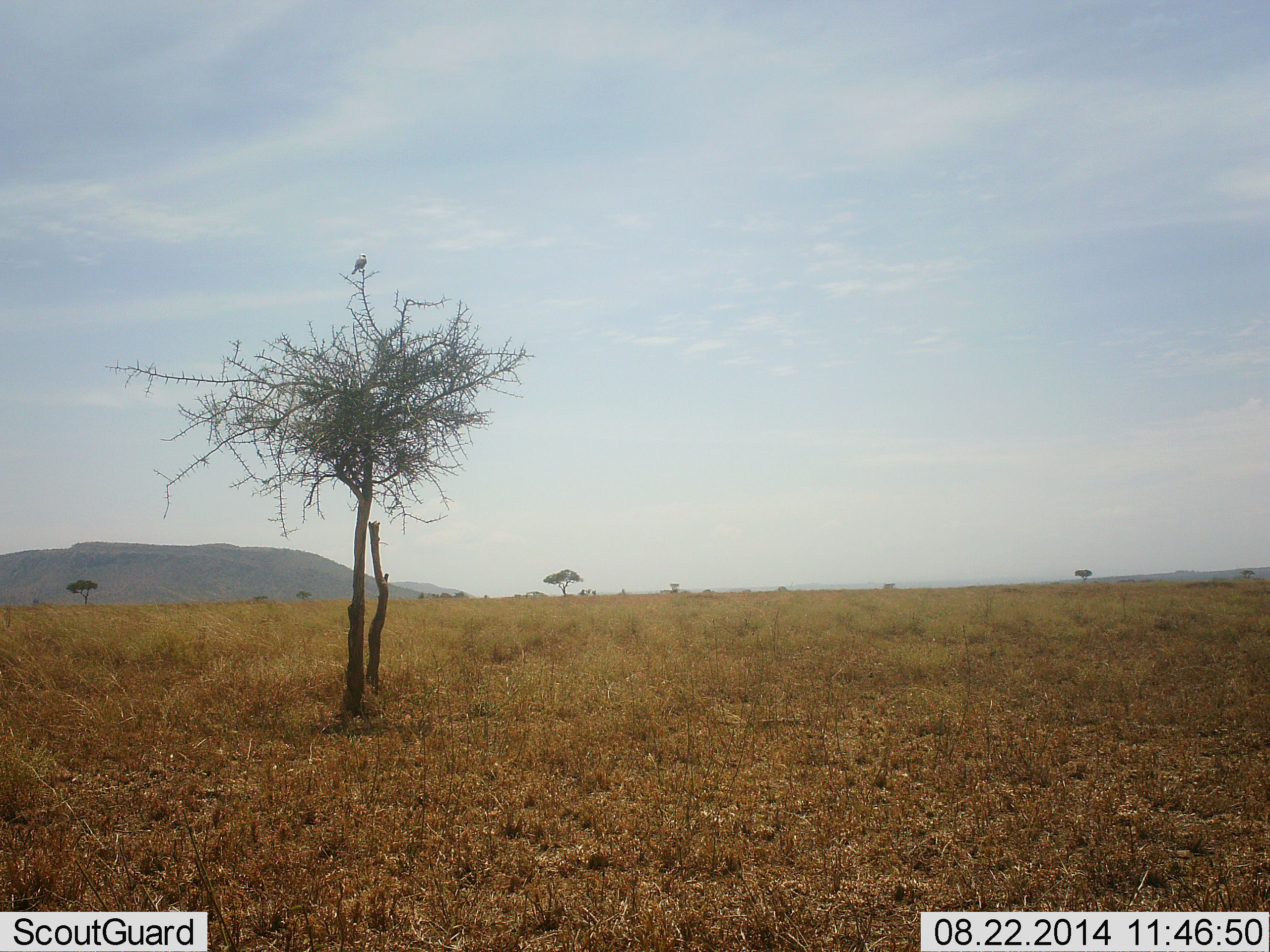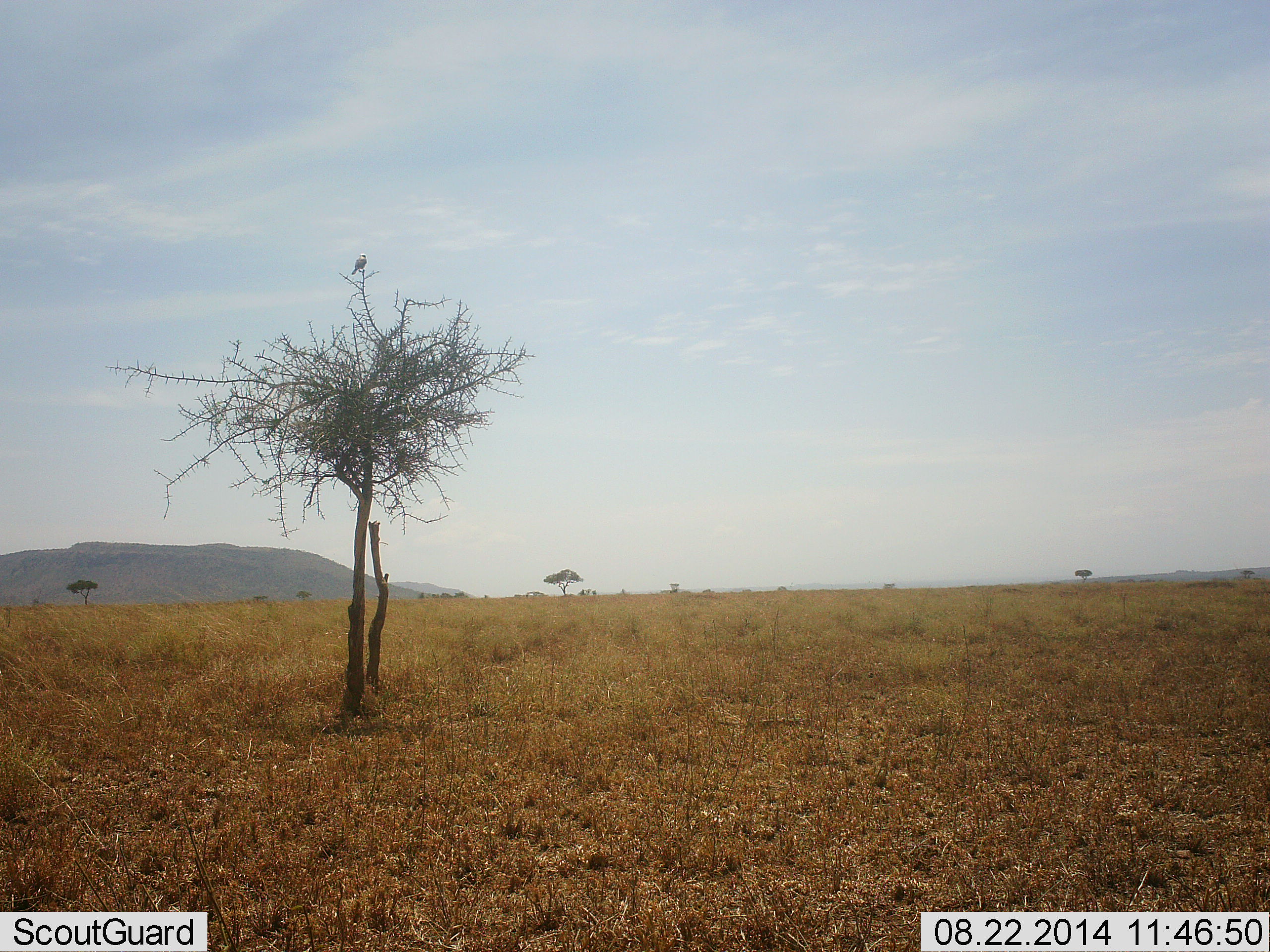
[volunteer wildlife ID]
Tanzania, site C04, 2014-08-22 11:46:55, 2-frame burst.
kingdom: Animalia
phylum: Chordata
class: Aves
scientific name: Aves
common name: bird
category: otherbird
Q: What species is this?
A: Otherbird (bird) (Aves).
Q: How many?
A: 1.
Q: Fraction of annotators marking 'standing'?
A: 60%.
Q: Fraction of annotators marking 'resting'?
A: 60%.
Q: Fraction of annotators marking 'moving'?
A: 0%.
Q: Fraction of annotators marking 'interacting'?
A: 0%.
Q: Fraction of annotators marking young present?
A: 0%.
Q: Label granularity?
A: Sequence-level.